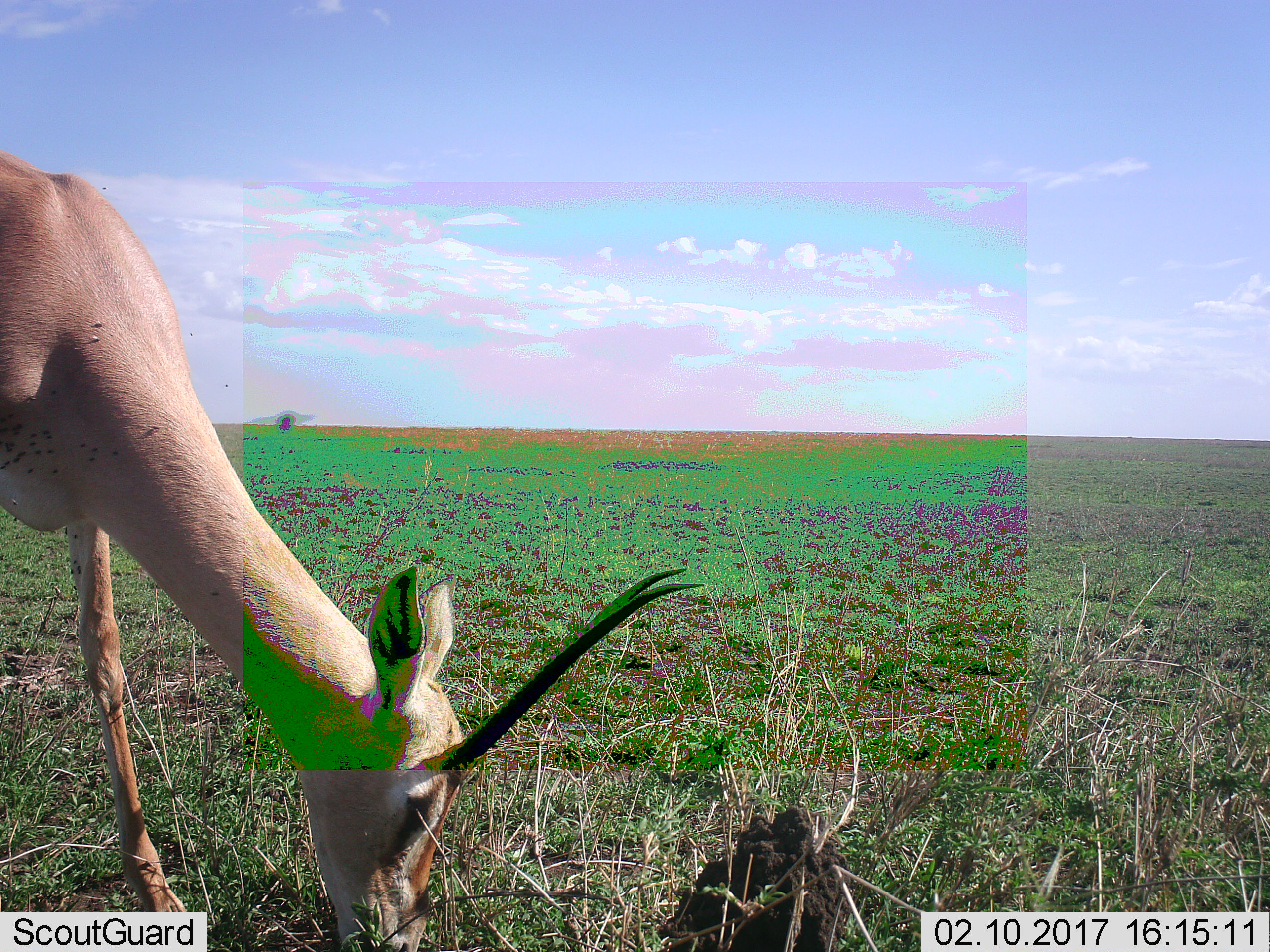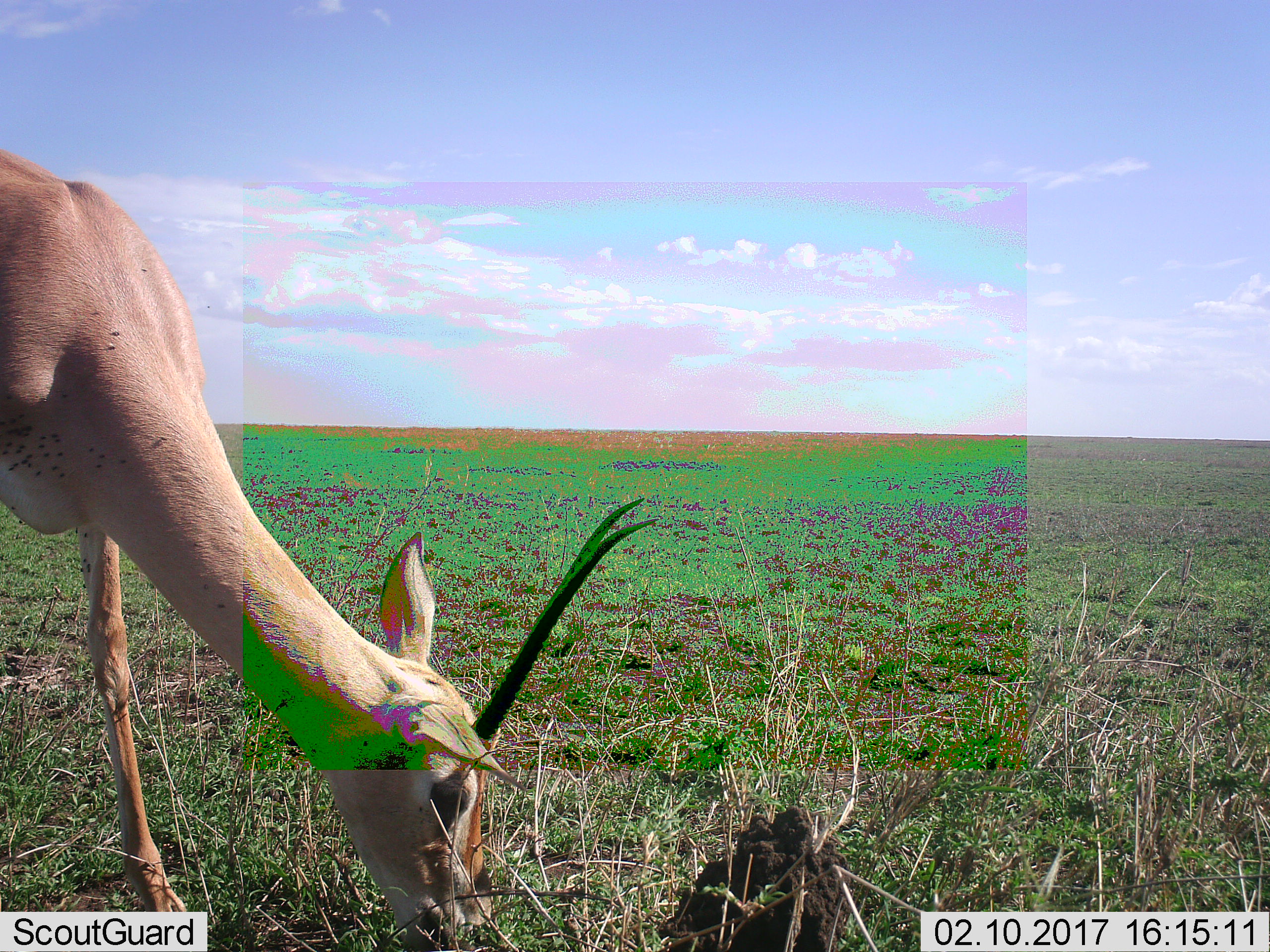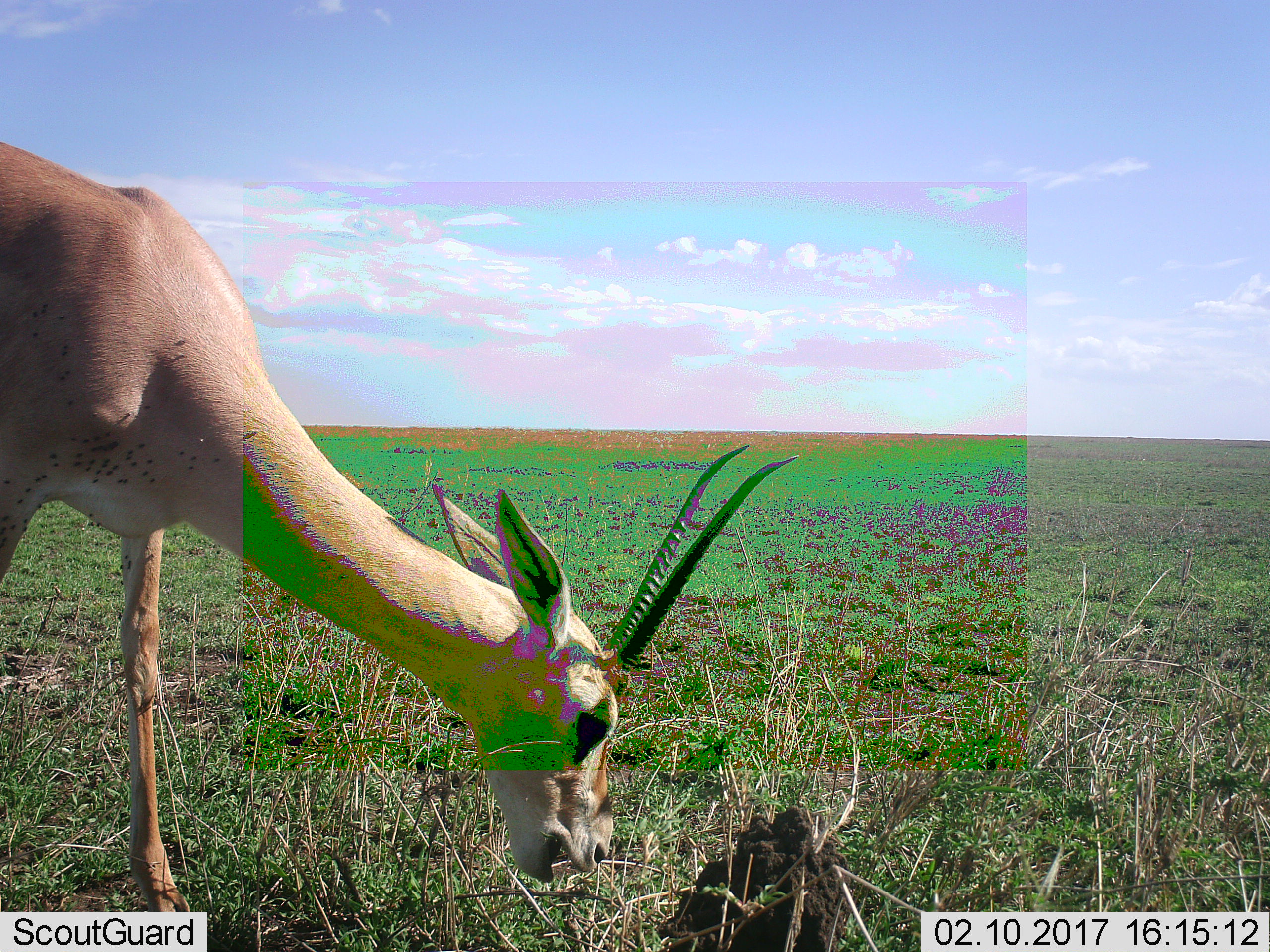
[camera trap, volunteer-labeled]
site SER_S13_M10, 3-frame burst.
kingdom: Animalia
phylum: Chordata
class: Mammalia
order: Artiodactyla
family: Bovidae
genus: Nanger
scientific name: Nanger granti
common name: grant's gazelle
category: gazellegrants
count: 1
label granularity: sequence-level